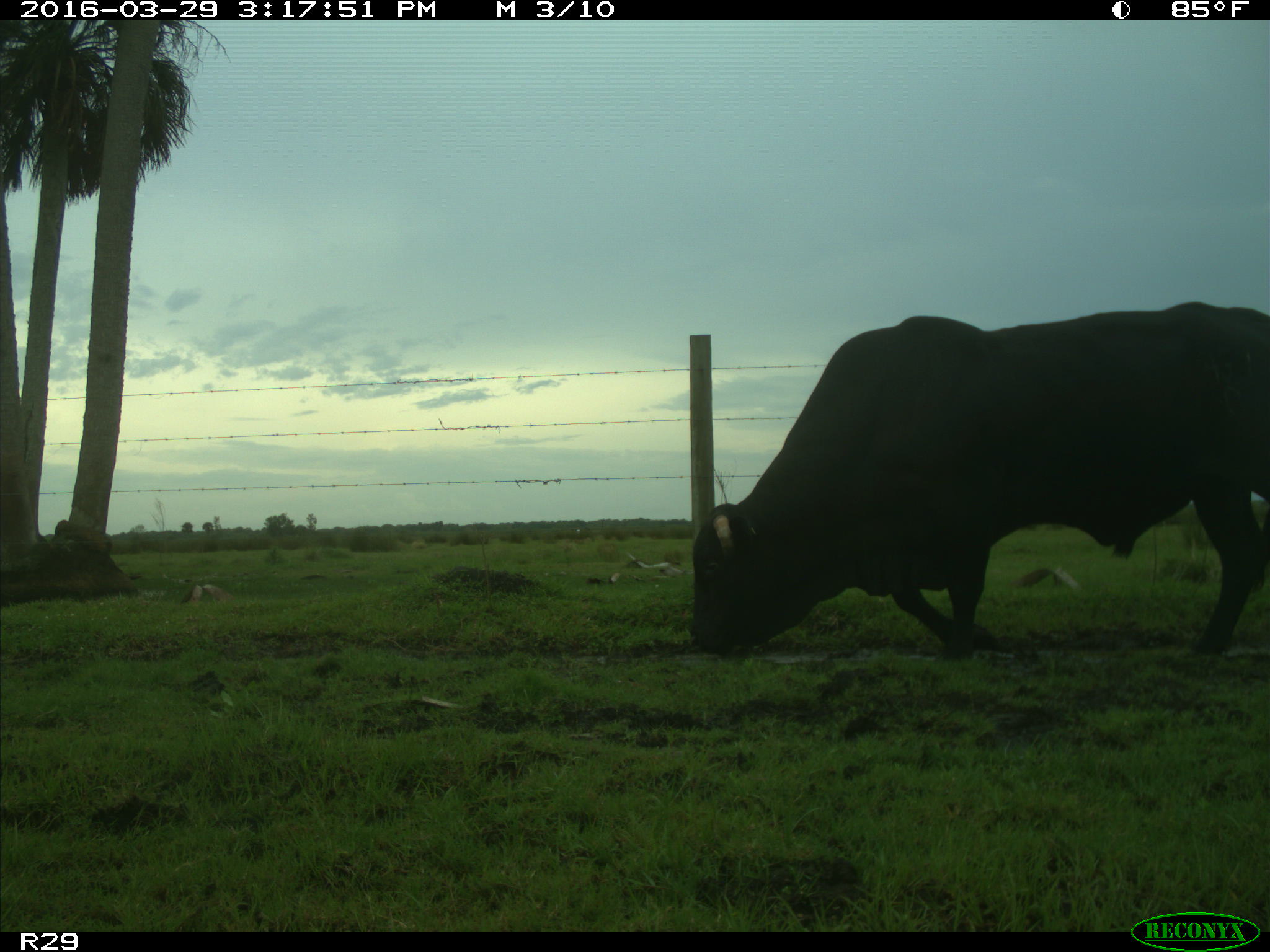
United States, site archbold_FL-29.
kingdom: Animalia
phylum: Chordata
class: Mammalia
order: Artiodactyla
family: Bovidae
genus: Bos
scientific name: Bos taurus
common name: domestic cow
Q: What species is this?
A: Bos taurus (domestic cow).